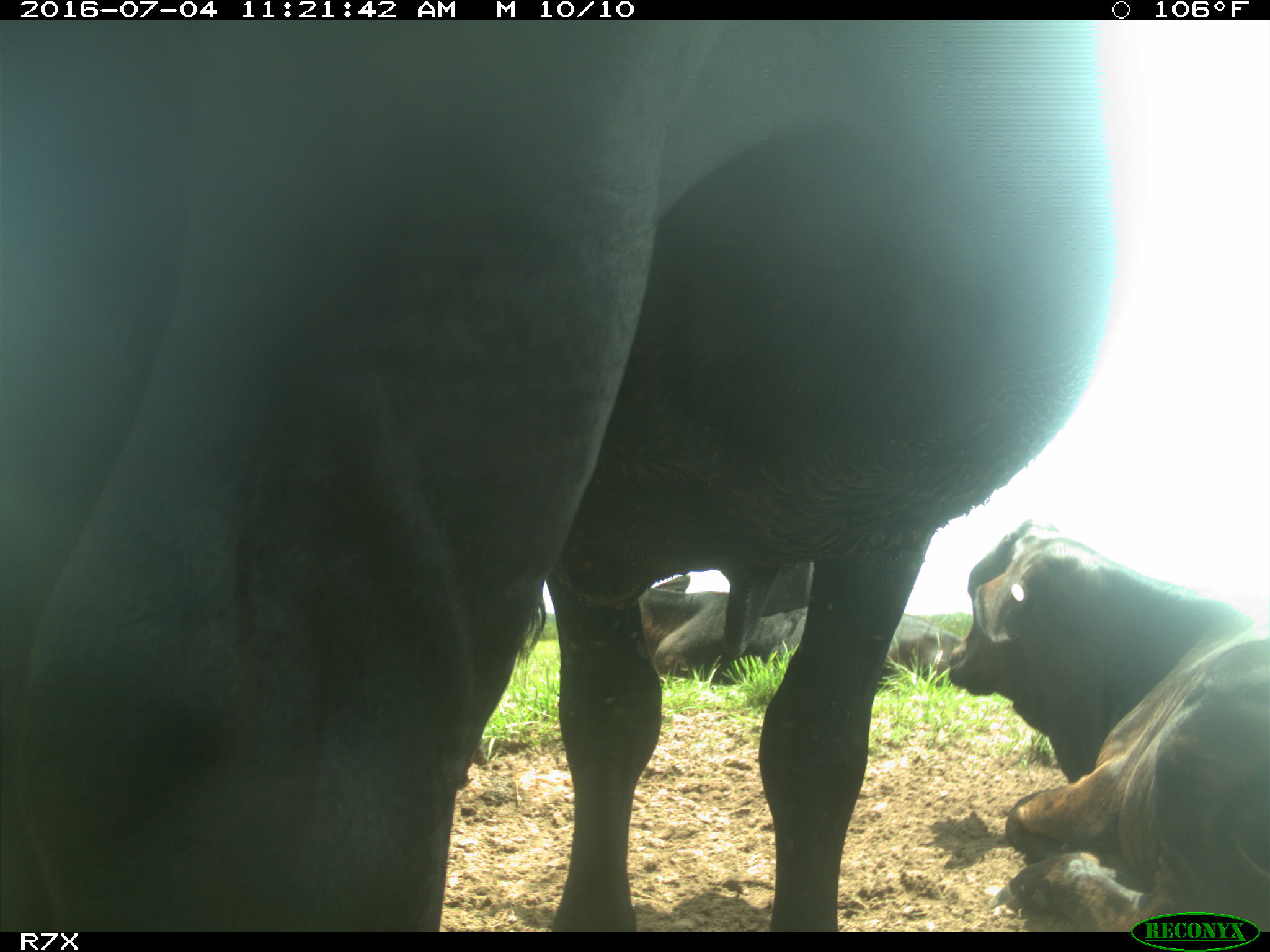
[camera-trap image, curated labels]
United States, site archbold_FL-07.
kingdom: Animalia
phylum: Chordata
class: Mammalia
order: Artiodactyla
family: Bovidae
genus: Bos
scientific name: Bos taurus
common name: domestic cow